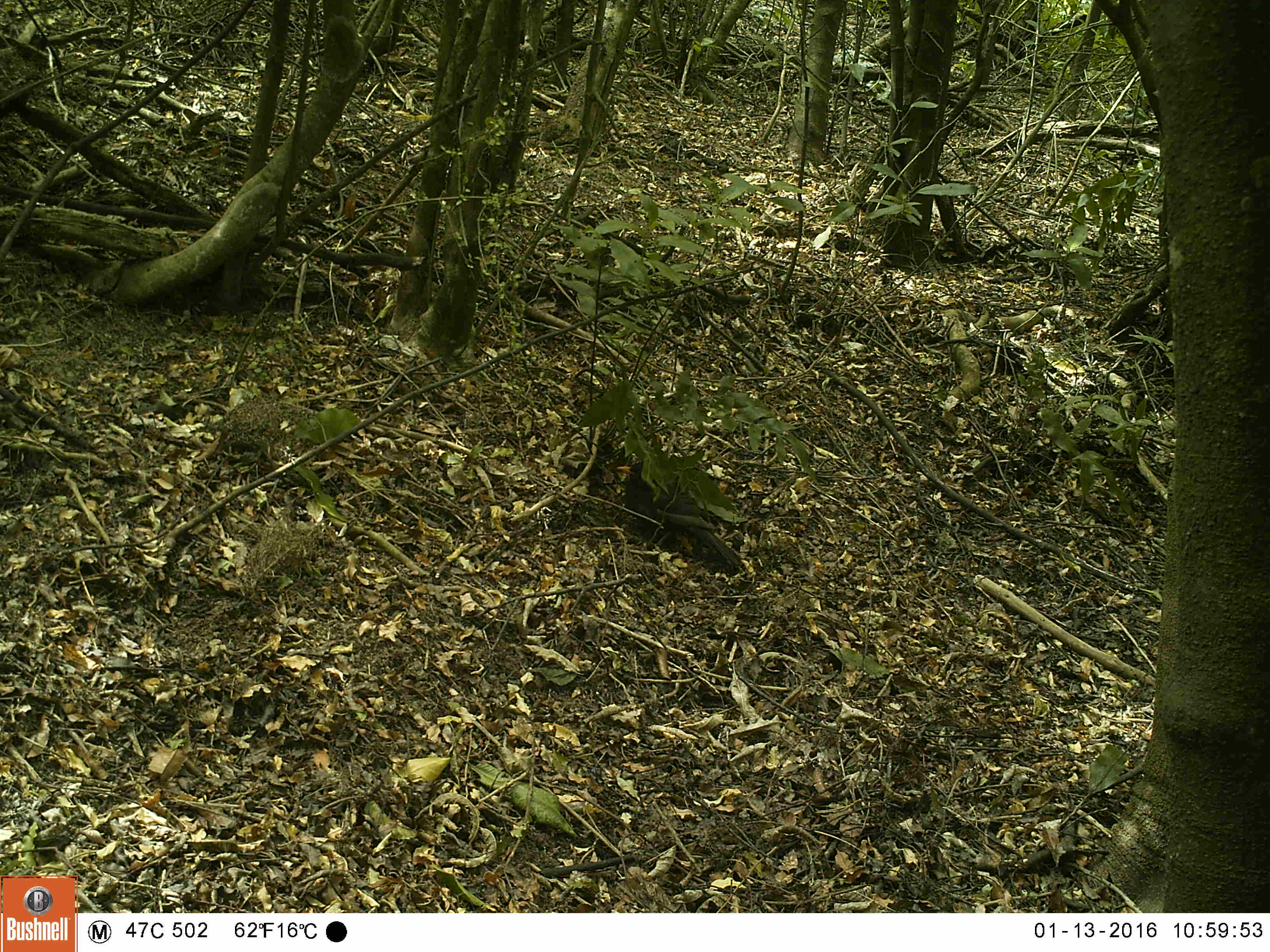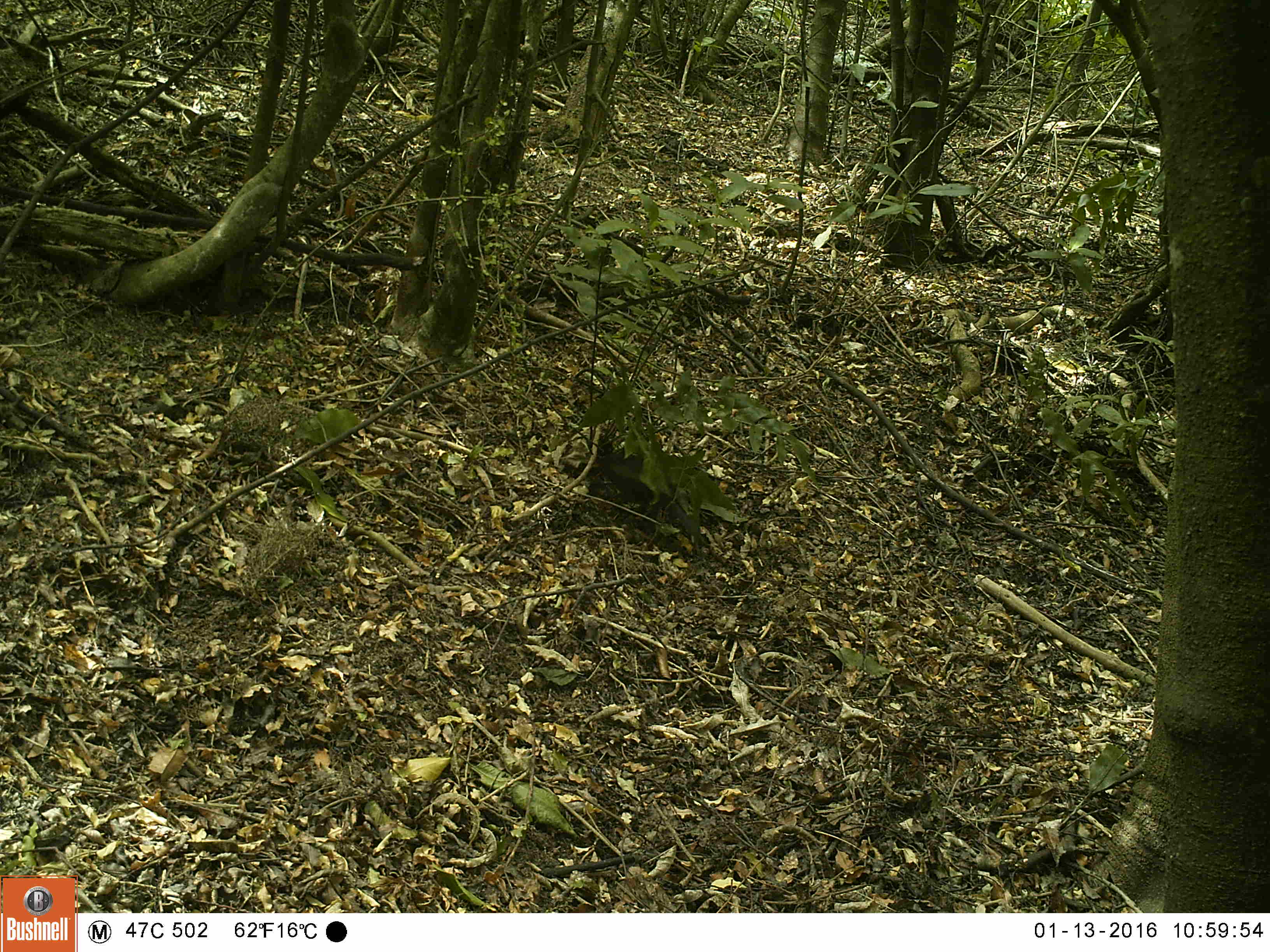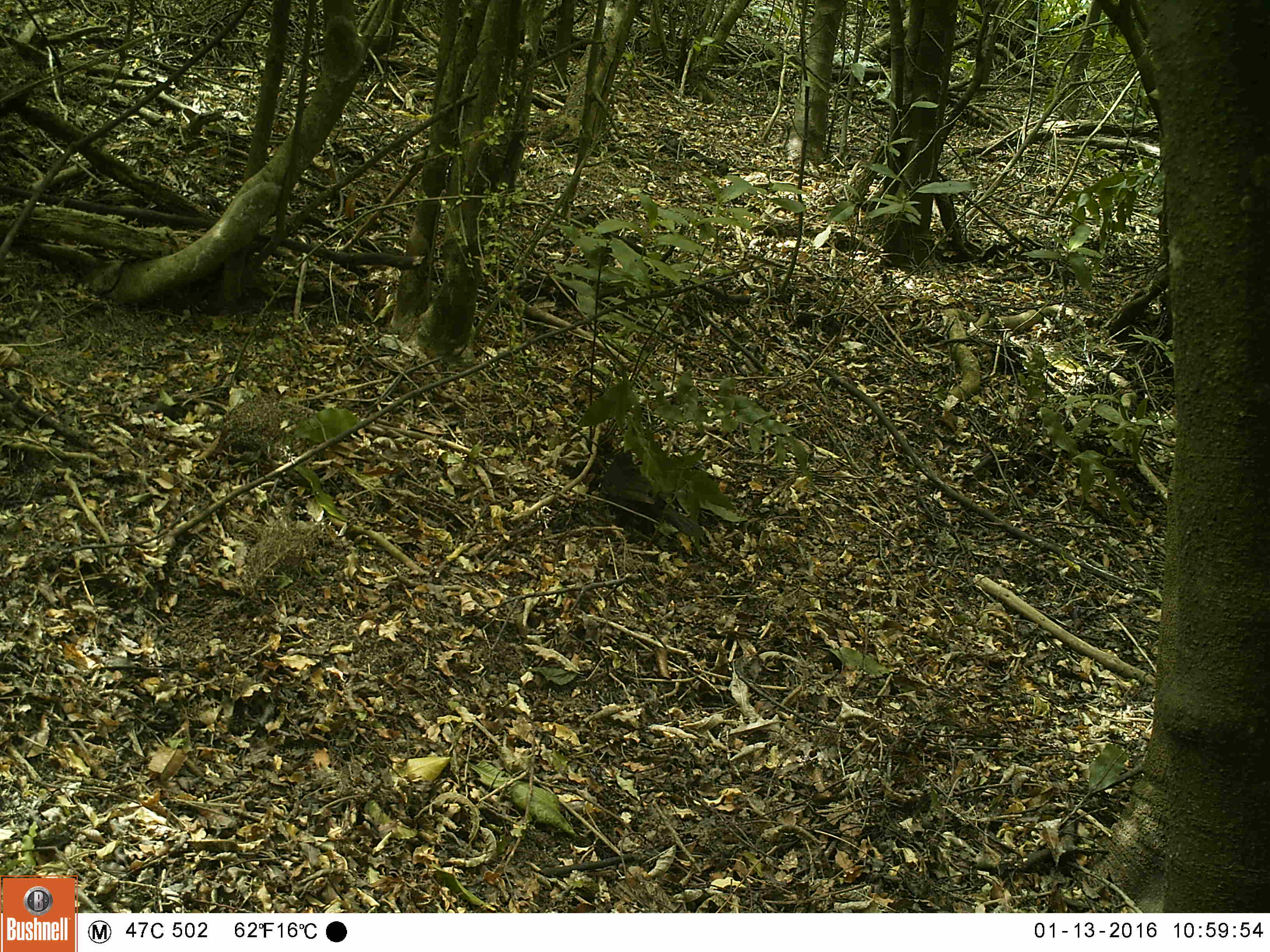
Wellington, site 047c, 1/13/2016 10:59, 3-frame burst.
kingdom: Animalia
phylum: Chordata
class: Aves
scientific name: Aves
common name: bird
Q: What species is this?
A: Bird (Aves).